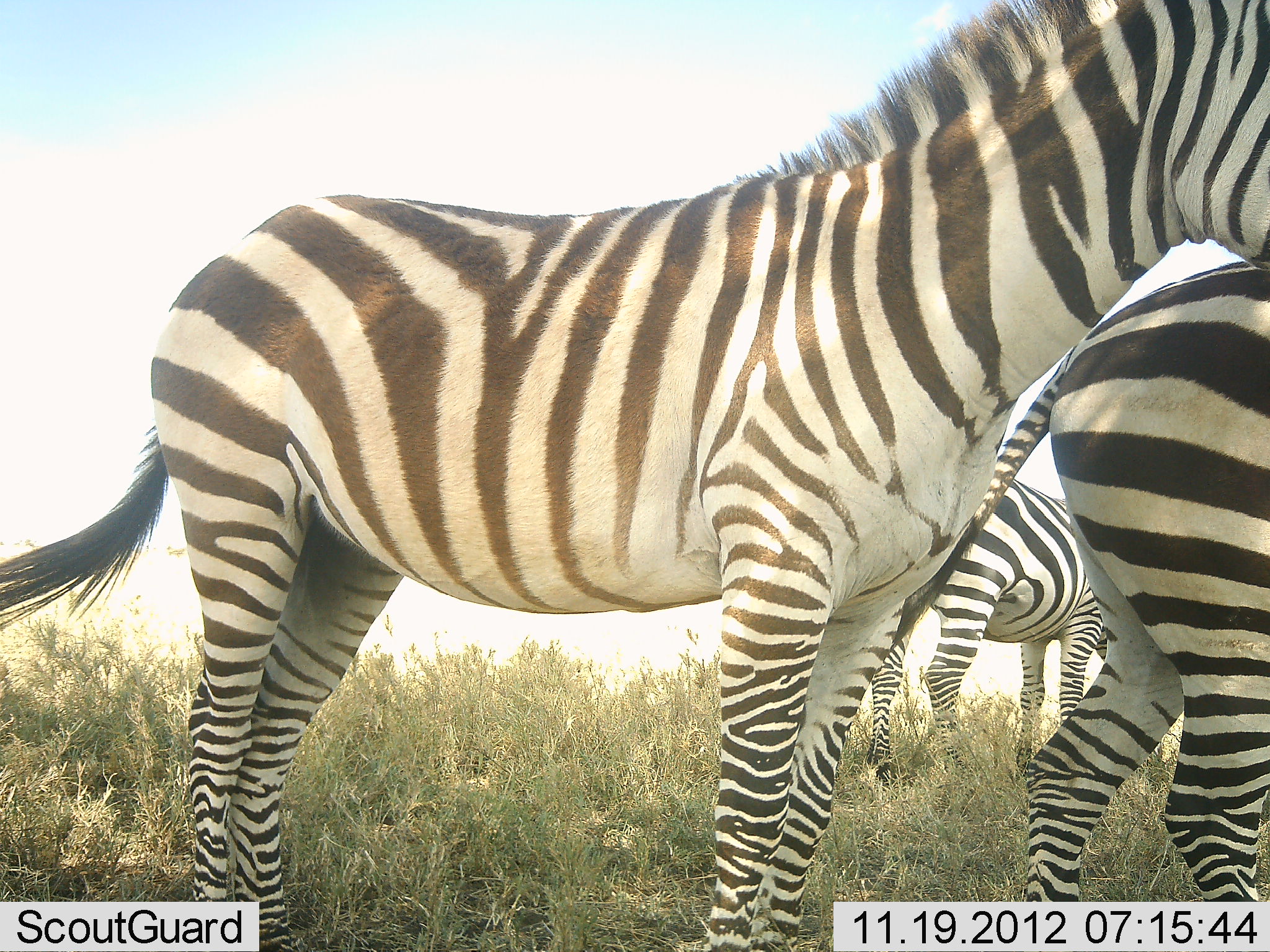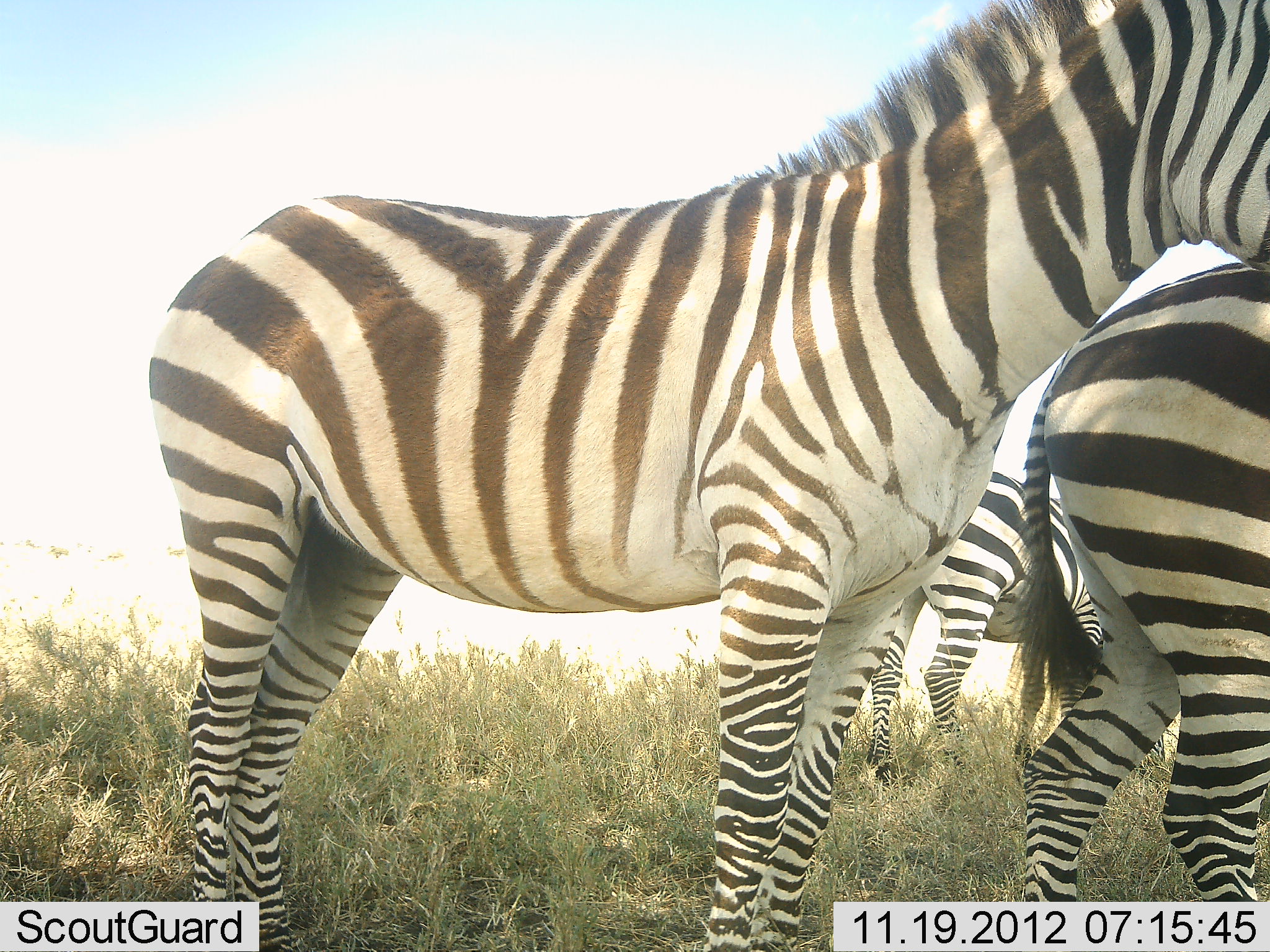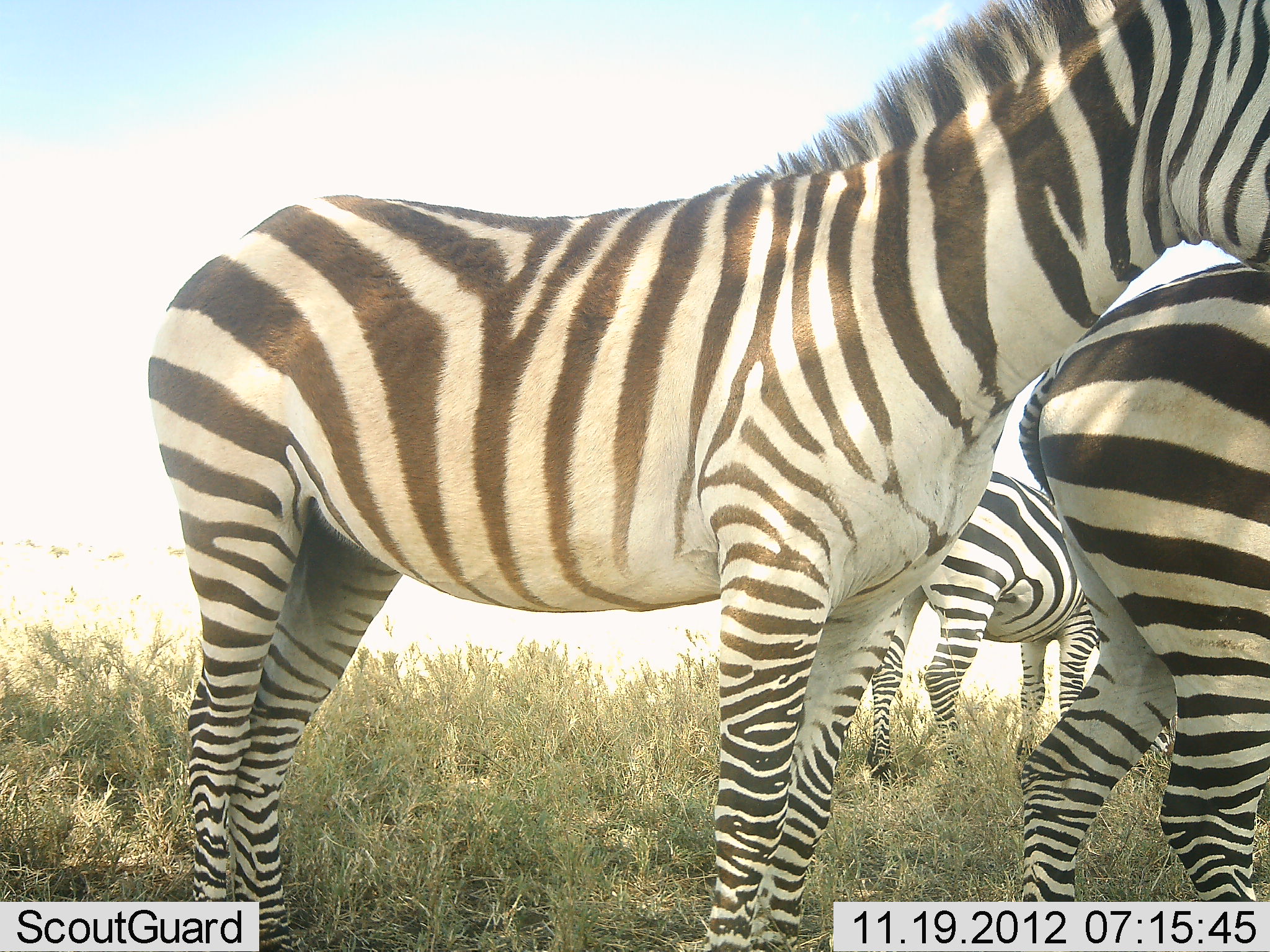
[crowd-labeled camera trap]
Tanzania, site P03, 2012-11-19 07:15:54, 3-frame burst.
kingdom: Animalia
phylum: Chordata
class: Mammalia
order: Perissodactyla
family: Equidae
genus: Equus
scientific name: Equus quagga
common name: plains zebra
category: zebra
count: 3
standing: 100%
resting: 0%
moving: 0%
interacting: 0%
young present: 0%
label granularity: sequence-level